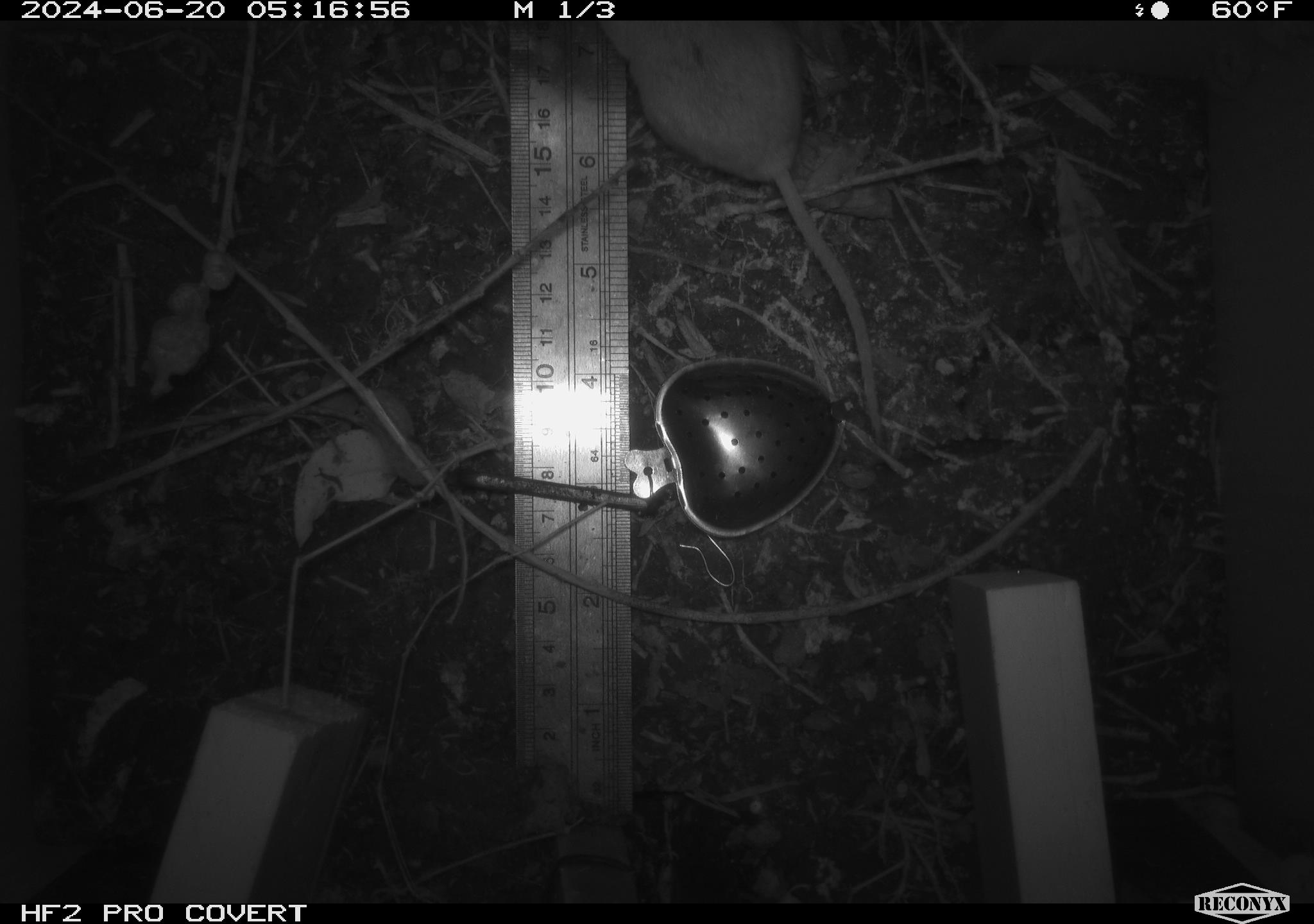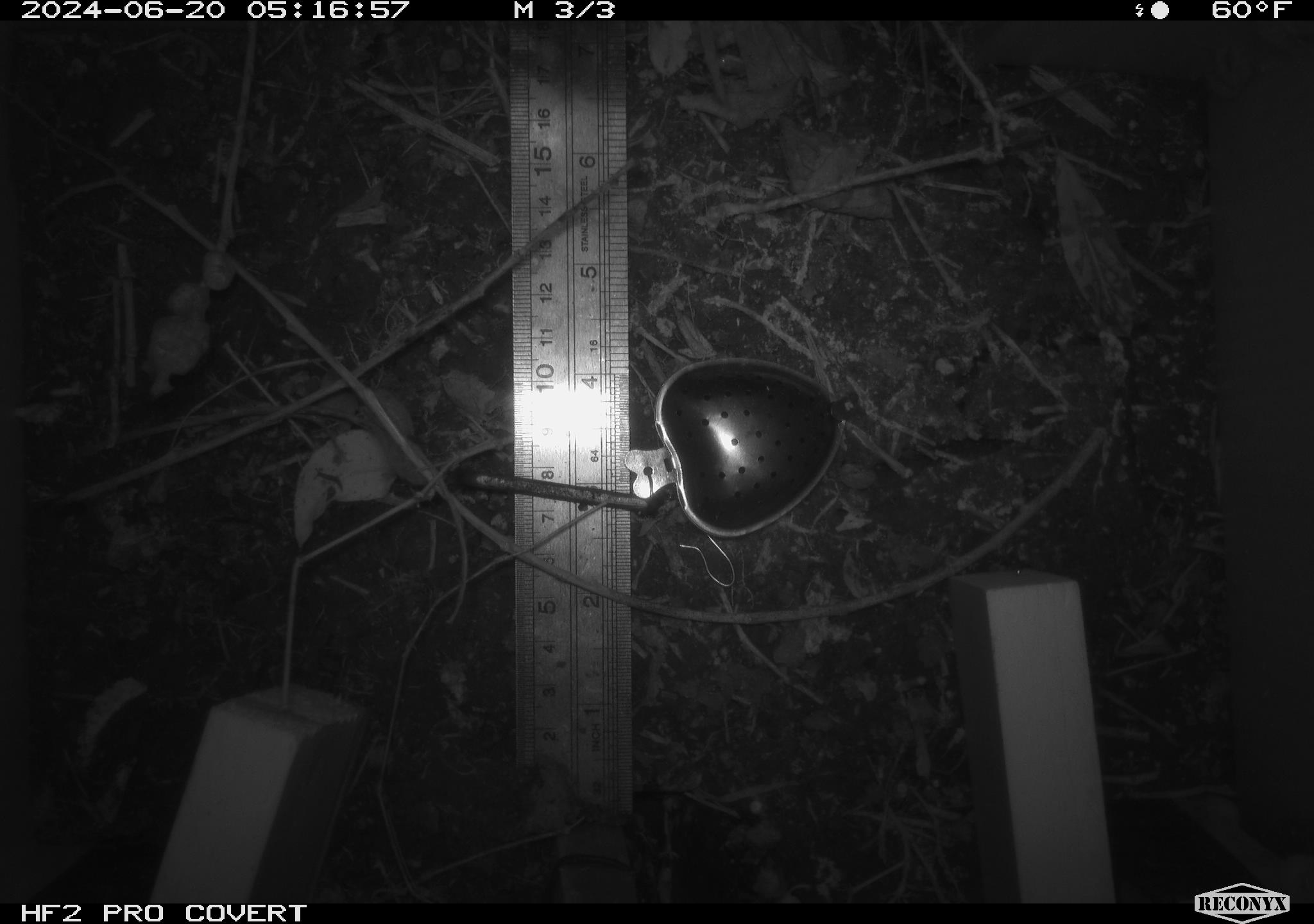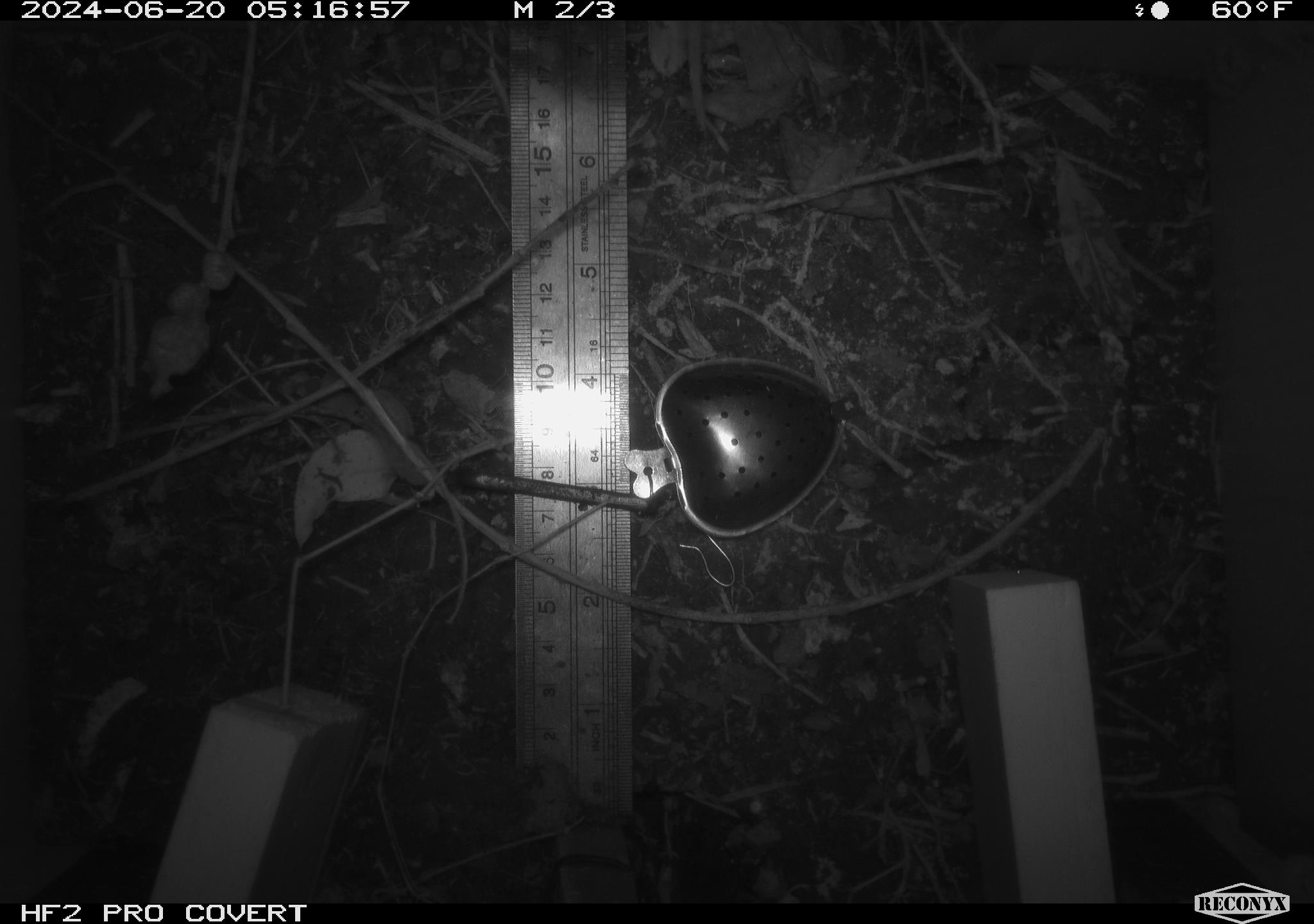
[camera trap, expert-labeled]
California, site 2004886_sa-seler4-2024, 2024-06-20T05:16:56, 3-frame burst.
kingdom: Animalia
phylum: Chordata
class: Mammalia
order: Rodentia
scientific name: Rodentia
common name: mouse species